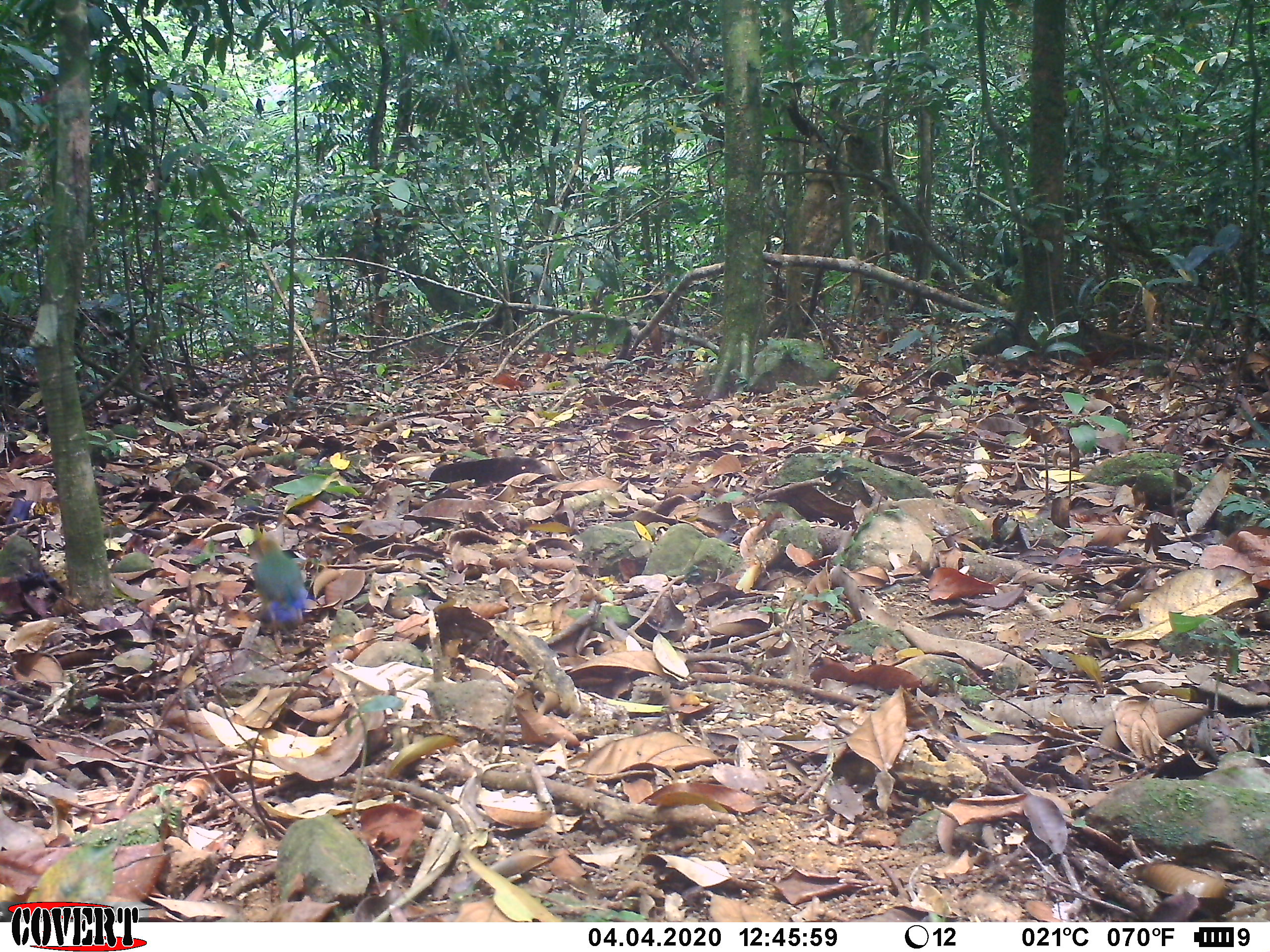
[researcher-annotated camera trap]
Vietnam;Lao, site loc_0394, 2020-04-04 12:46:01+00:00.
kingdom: Animalia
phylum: Chordata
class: Aves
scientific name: Aves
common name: bird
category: unidentified bird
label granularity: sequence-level